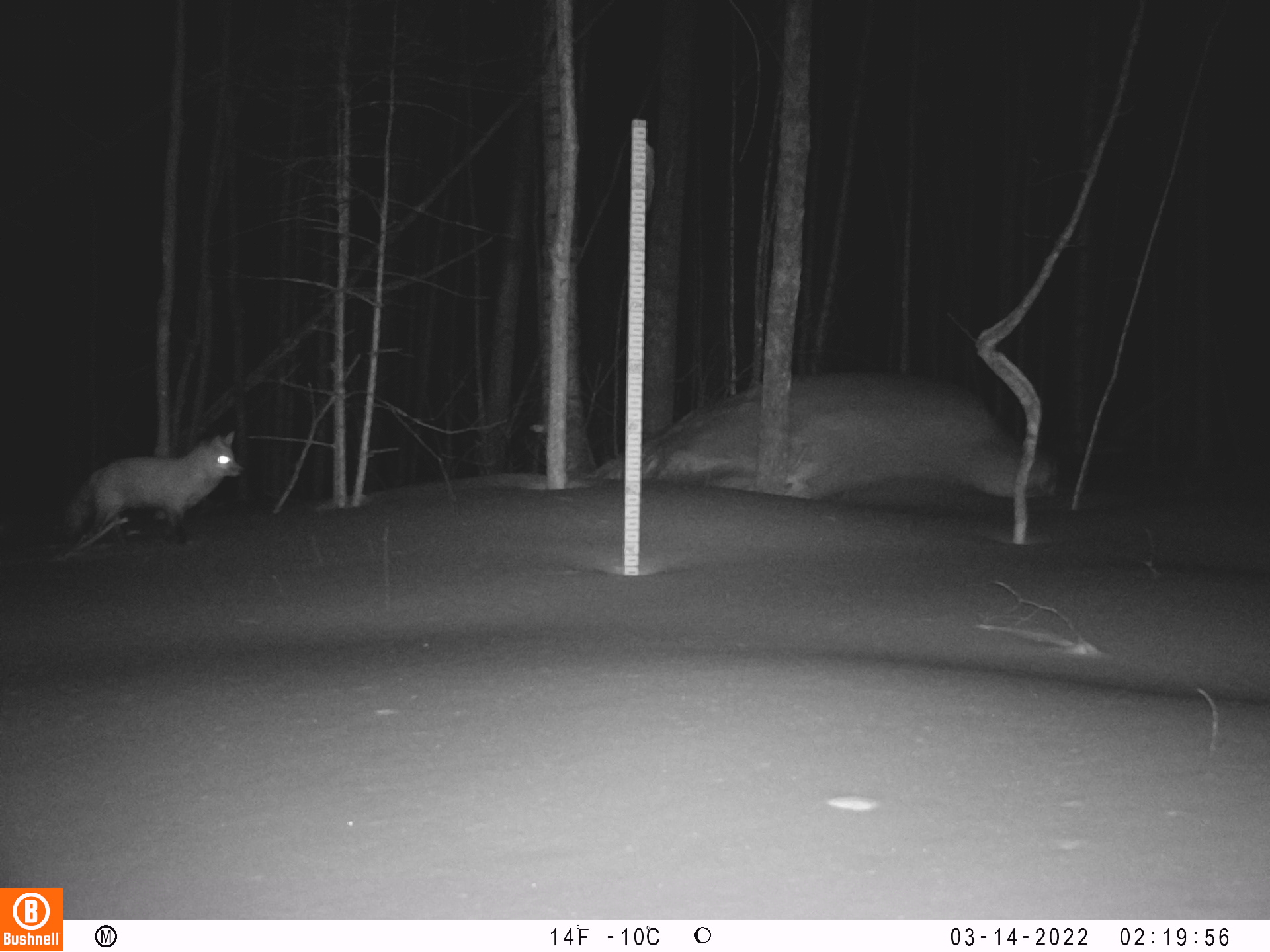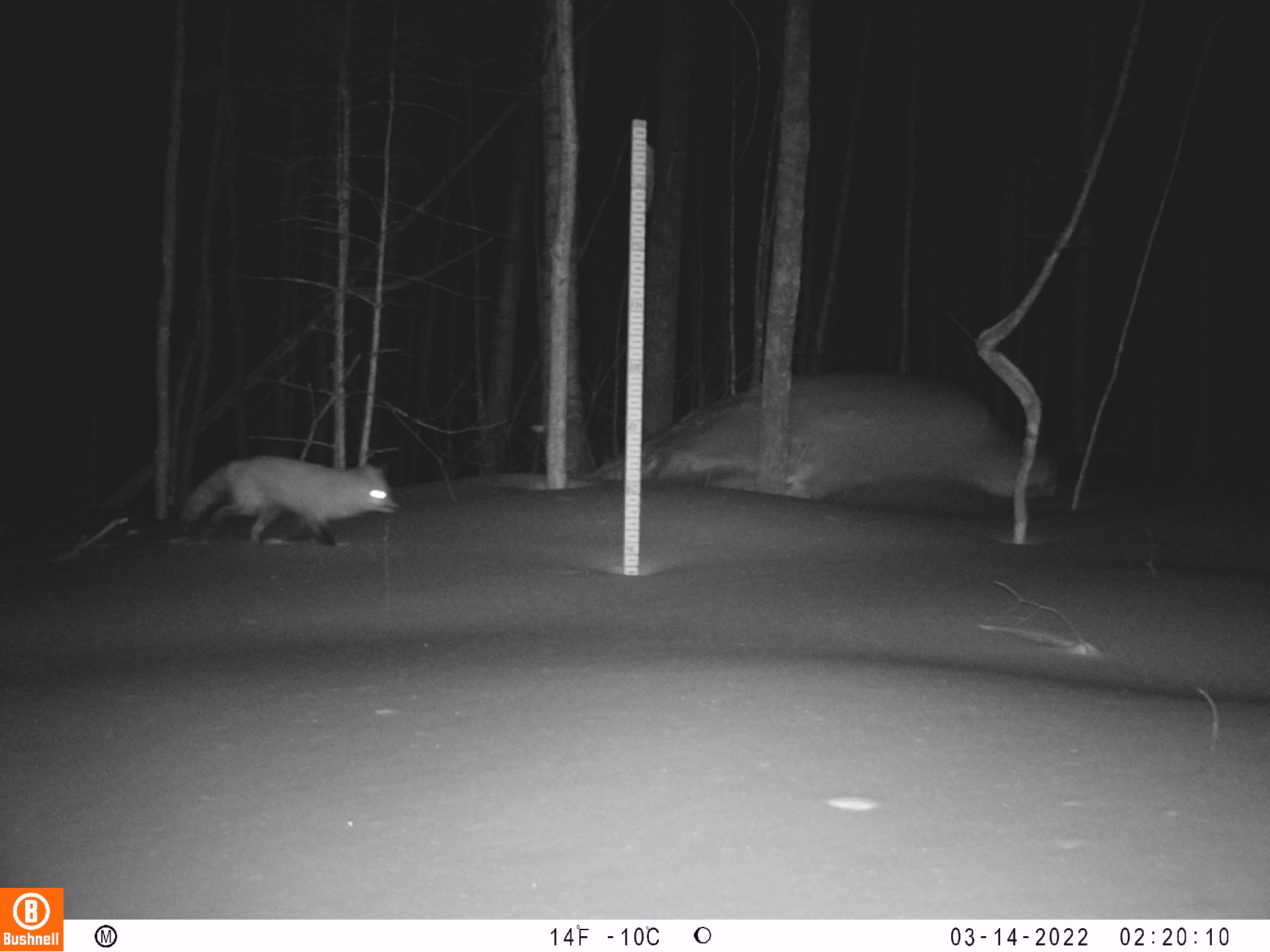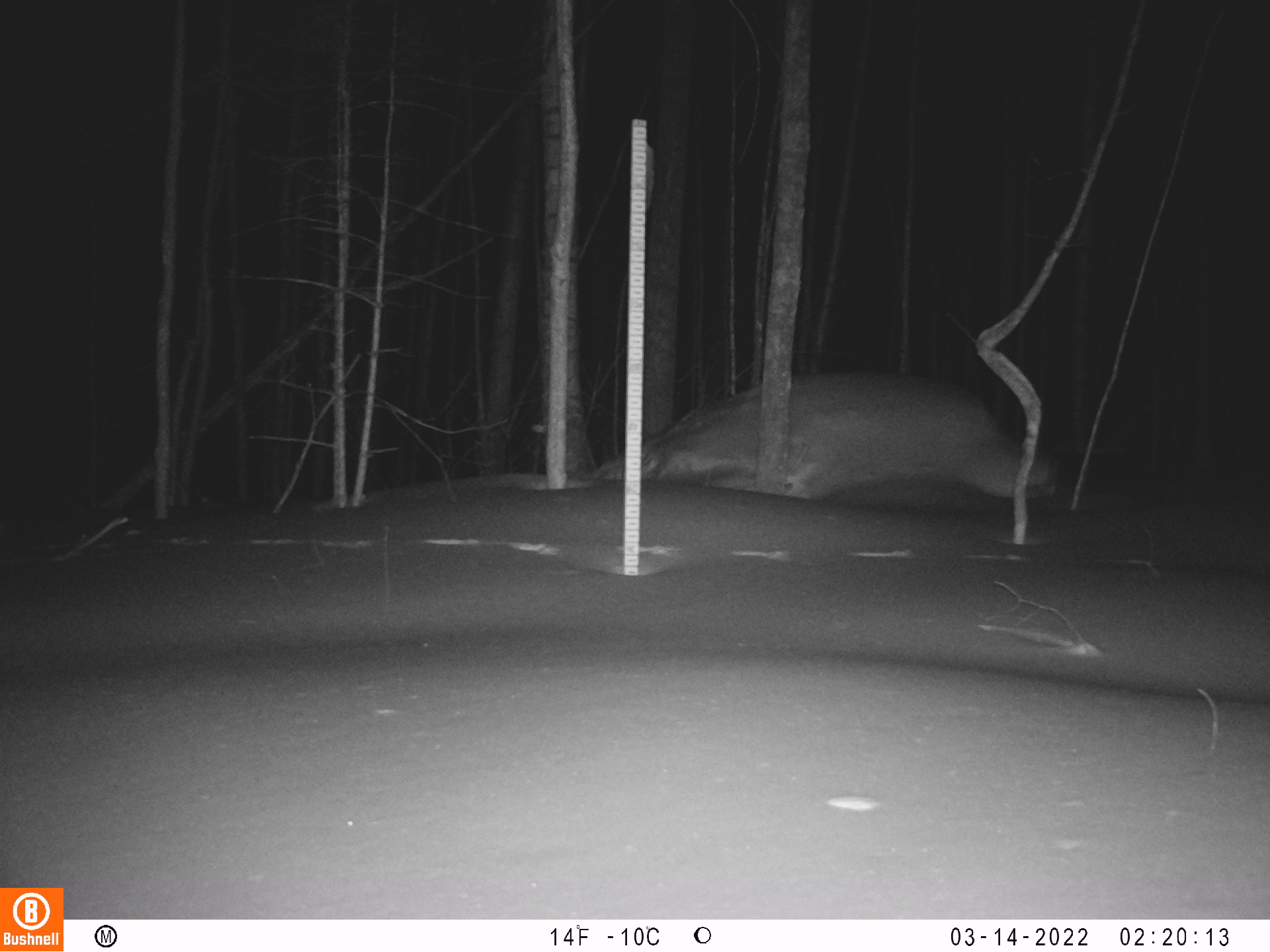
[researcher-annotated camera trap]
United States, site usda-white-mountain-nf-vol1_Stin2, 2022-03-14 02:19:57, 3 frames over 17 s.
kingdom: Animalia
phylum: Chordata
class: Mammalia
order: Carnivora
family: Canidae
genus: Vulpes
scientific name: Vulpes vulpes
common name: red fox